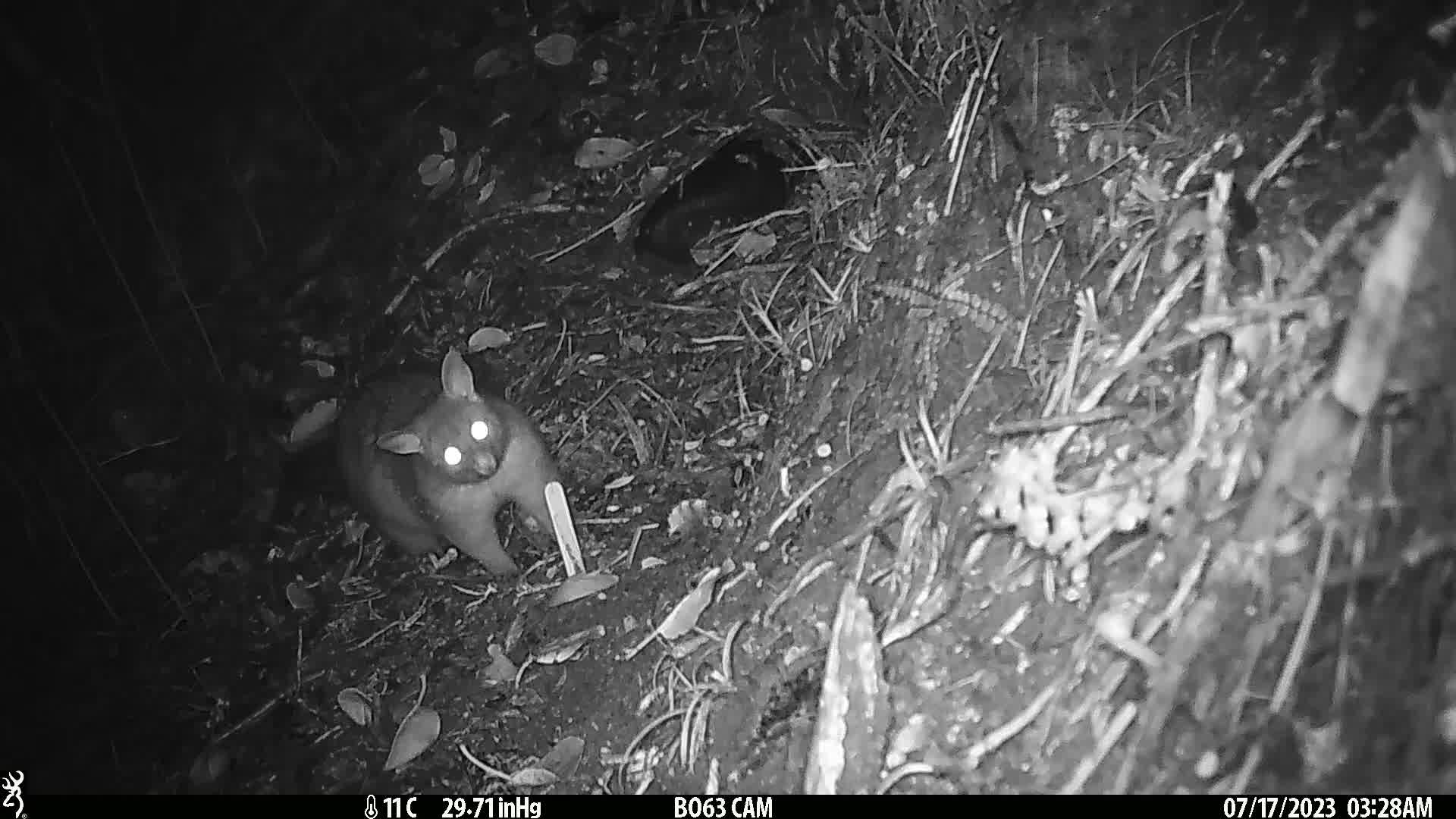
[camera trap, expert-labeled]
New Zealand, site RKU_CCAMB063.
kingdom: Animalia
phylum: Chordata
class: Mammalia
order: Diprotodontia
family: Phalangeridae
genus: Trichosurus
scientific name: Trichosurus vulpecula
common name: common brushtail possum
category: possum